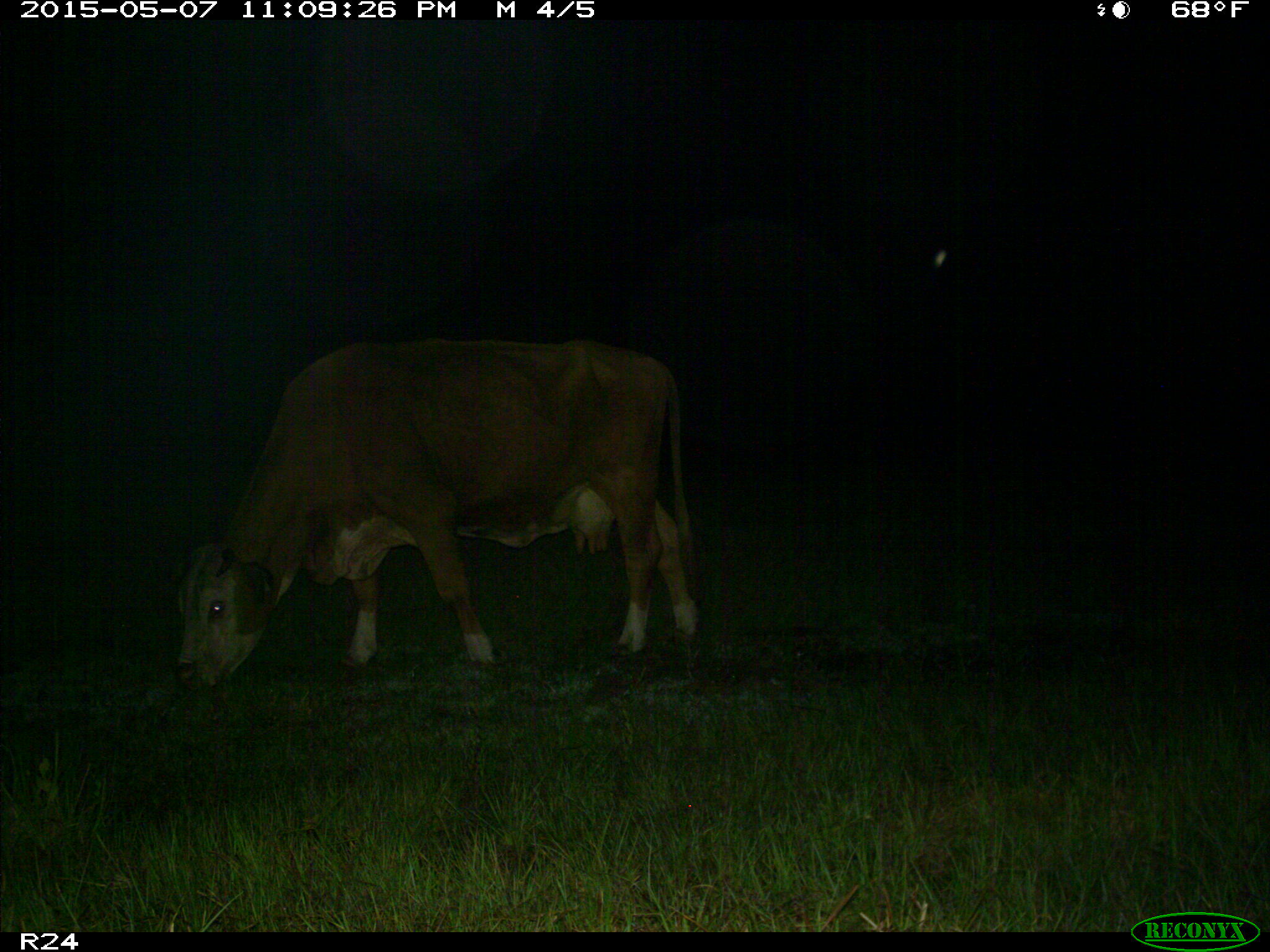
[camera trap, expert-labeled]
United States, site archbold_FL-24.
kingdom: Animalia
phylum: Chordata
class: Mammalia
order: Artiodactyla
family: Bovidae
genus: Bos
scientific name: Bos taurus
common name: domestic cow